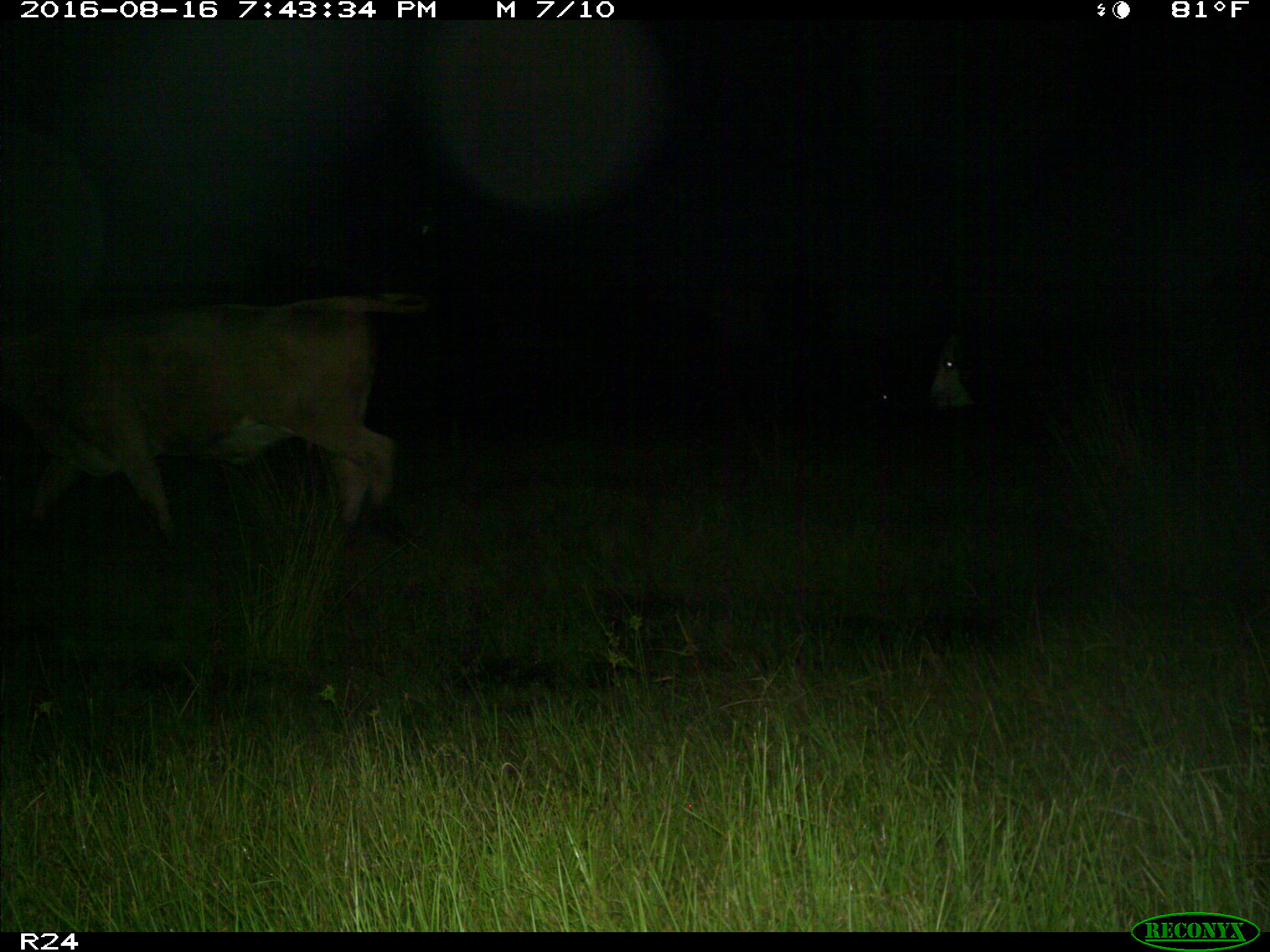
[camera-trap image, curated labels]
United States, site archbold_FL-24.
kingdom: Animalia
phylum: Chordata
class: Mammalia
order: Artiodactyla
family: Bovidae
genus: Bos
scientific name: Bos taurus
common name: domestic cow